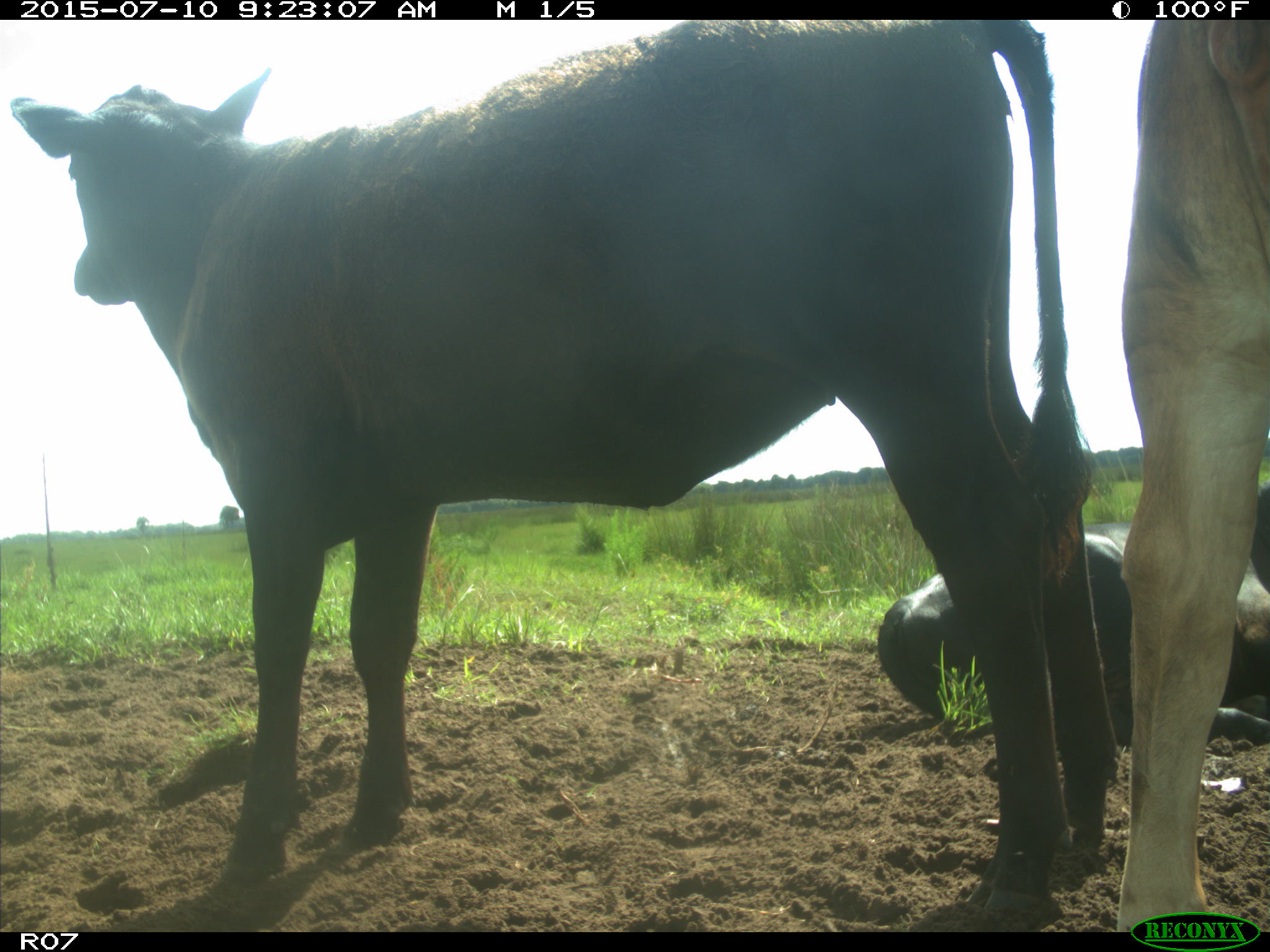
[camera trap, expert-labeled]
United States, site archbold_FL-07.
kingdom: Animalia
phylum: Chordata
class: Mammalia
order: Artiodactyla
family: Bovidae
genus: Bos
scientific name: Bos taurus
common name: domestic cow